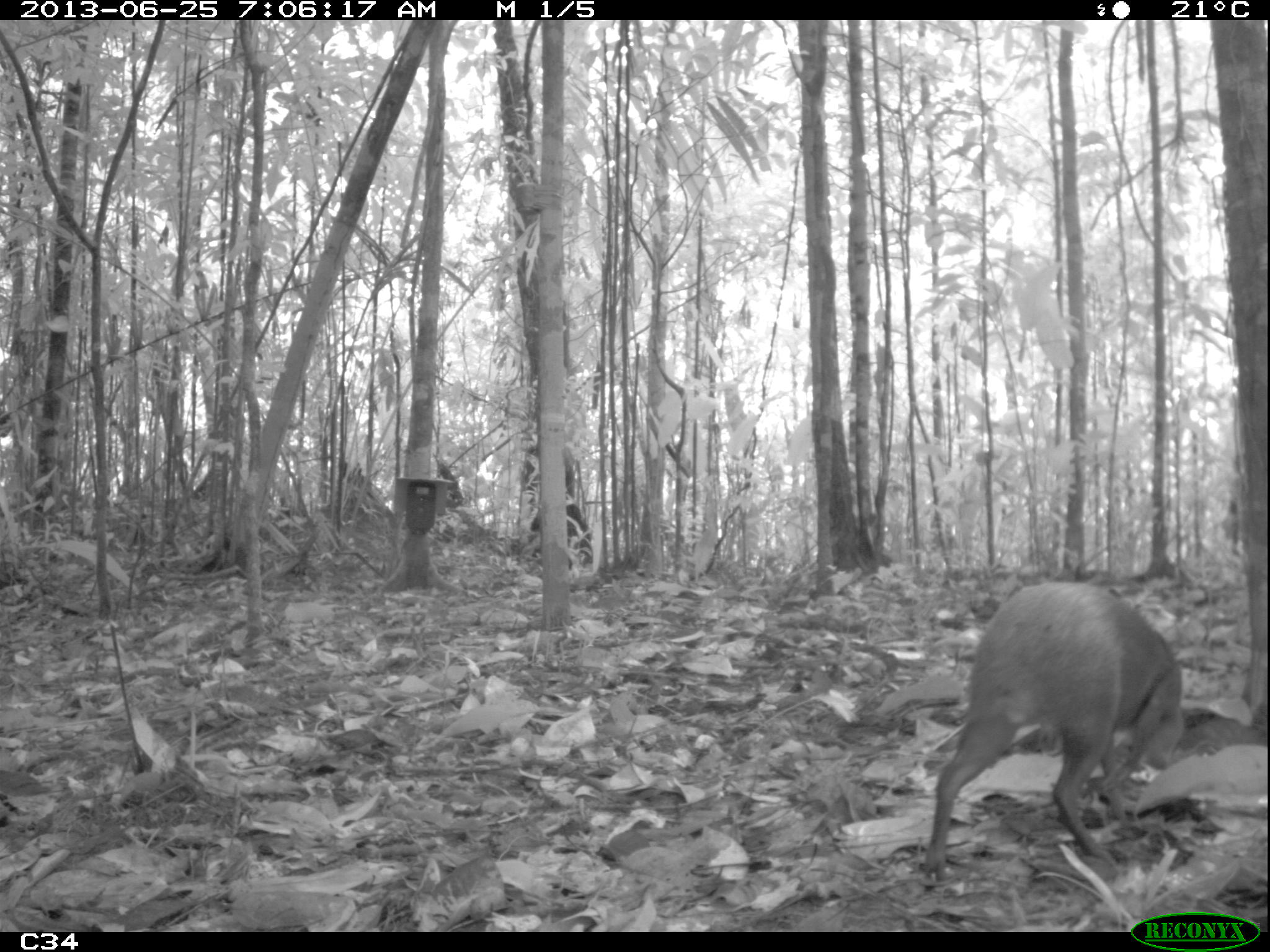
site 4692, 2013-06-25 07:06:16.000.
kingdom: Animalia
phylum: Chordata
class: Mammalia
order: Rodentia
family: Dasyproctidae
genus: Dasyprocta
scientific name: Dasyprocta leporina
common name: red-rumped agouti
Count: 1.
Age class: adult.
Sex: female.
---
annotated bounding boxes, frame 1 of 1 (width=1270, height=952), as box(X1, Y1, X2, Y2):
dasyprocta leporina: box(917, 576, 1188, 881)